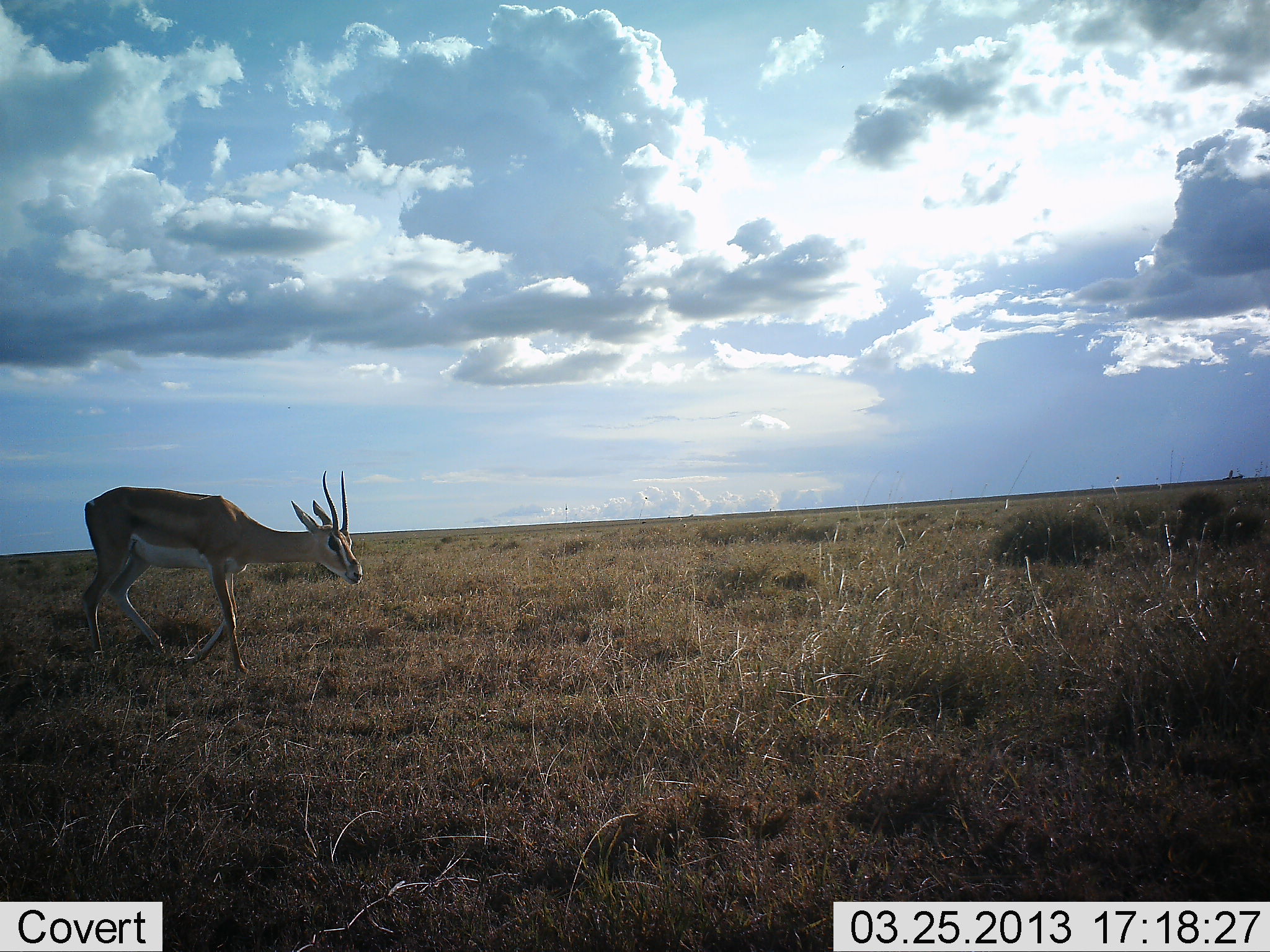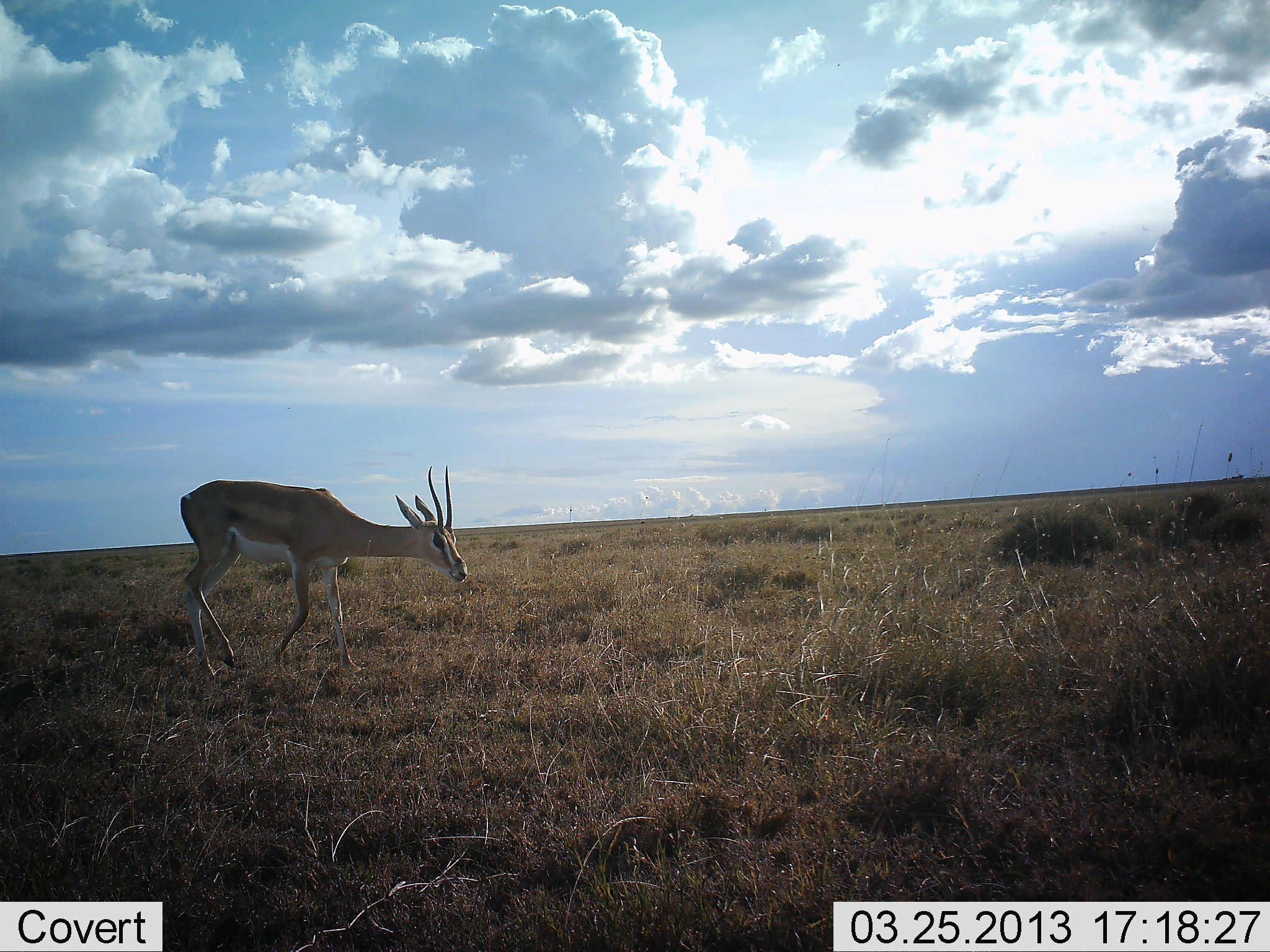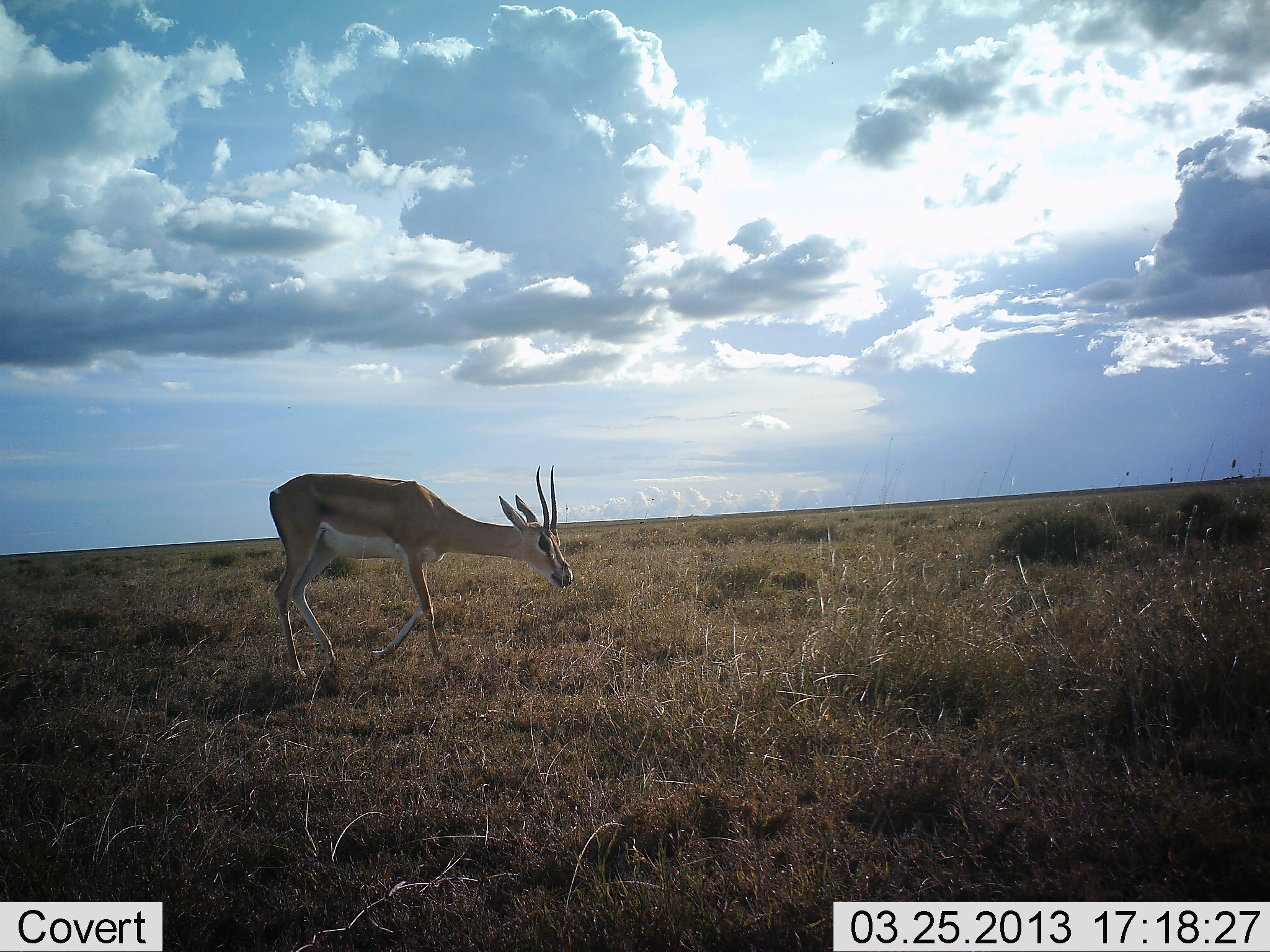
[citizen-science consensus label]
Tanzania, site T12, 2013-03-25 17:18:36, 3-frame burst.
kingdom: Animalia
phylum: Chordata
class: Mammalia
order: Artiodactyla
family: Bovidae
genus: Nanger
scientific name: Nanger granti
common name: grant's gazelle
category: gazellegrants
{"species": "gazellegrants (grant's gazelle) (Nanger granti)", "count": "1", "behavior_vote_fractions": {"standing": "10%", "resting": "0%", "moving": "93%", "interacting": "0%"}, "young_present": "0%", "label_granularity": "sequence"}